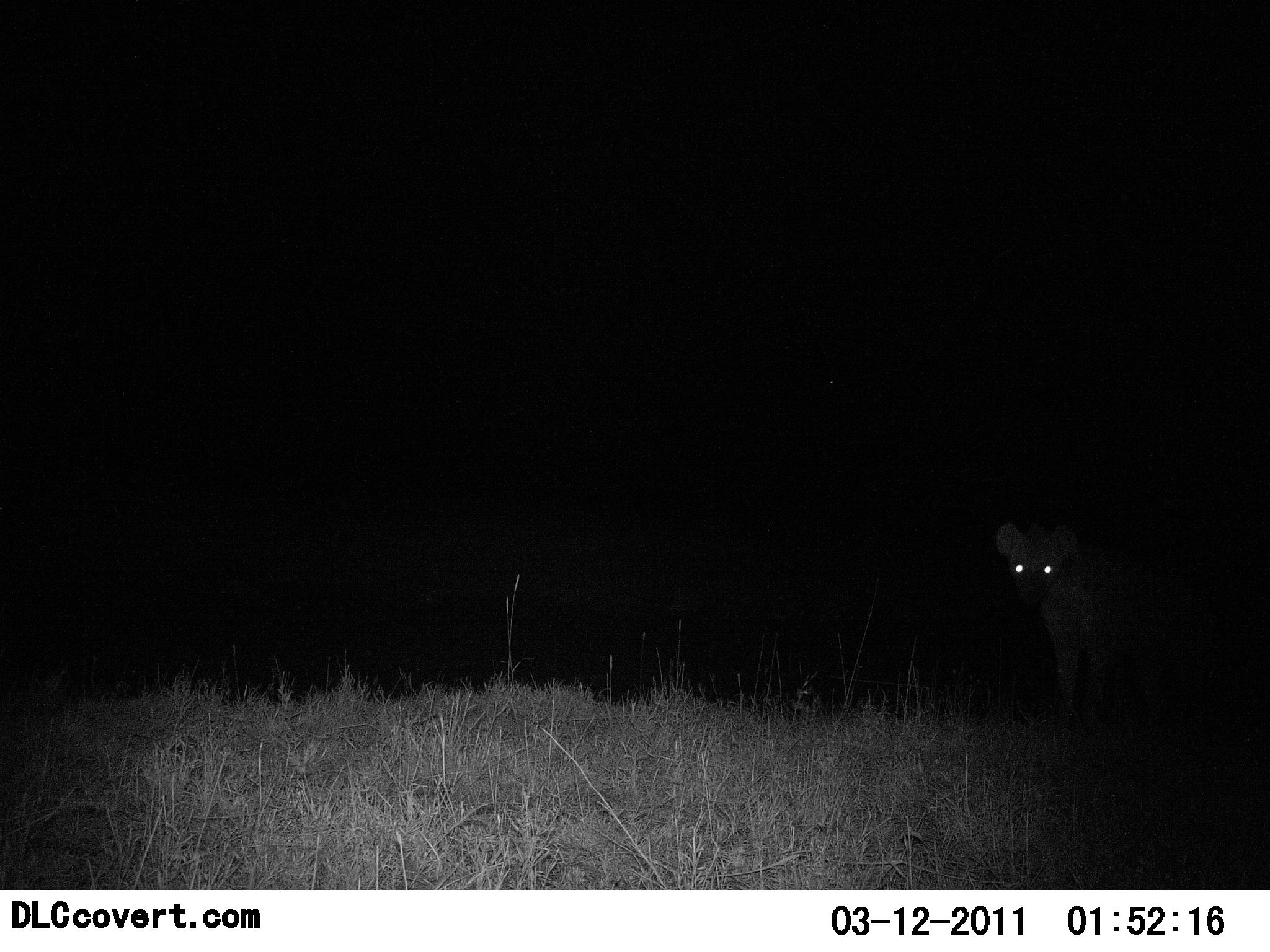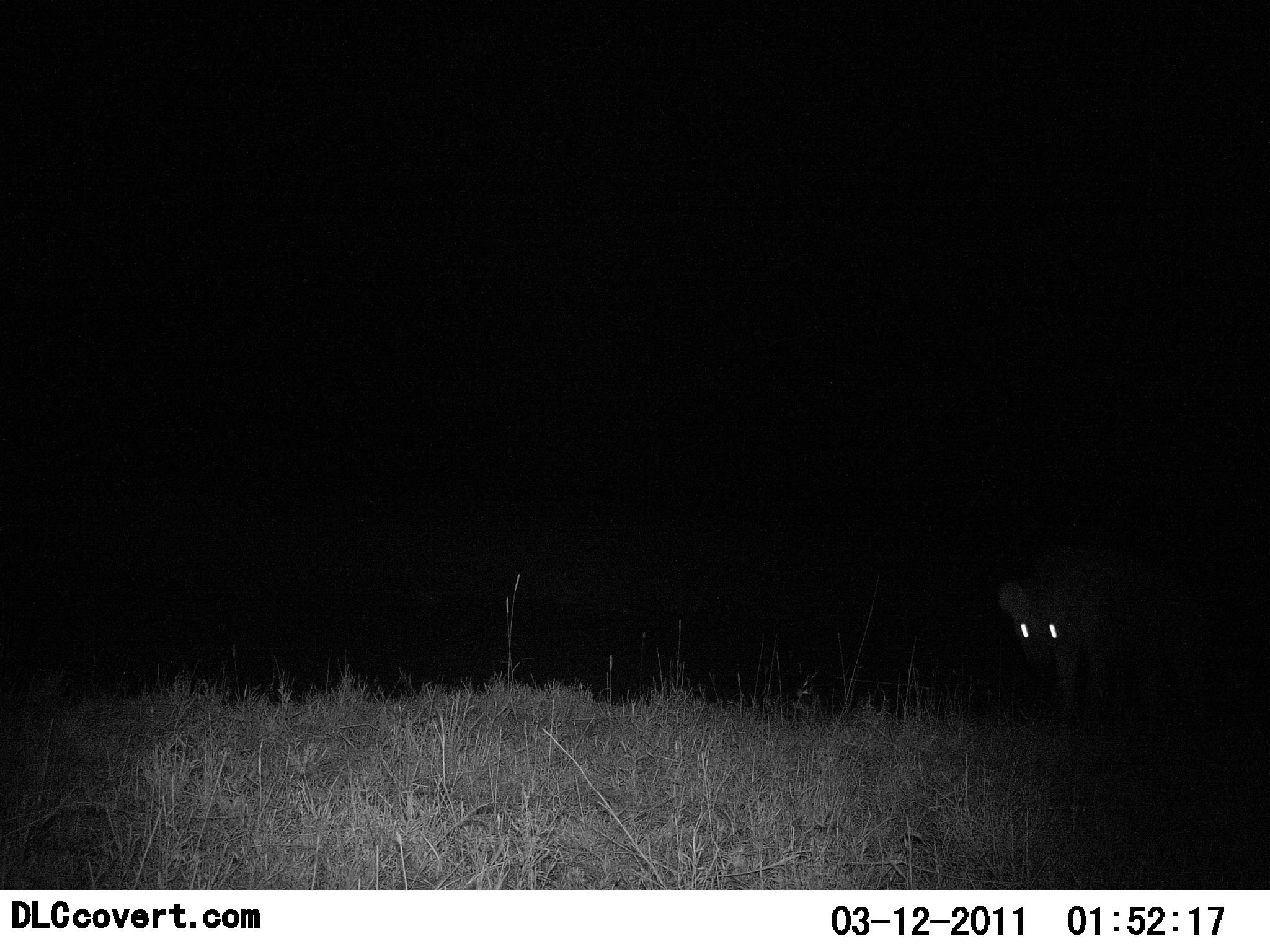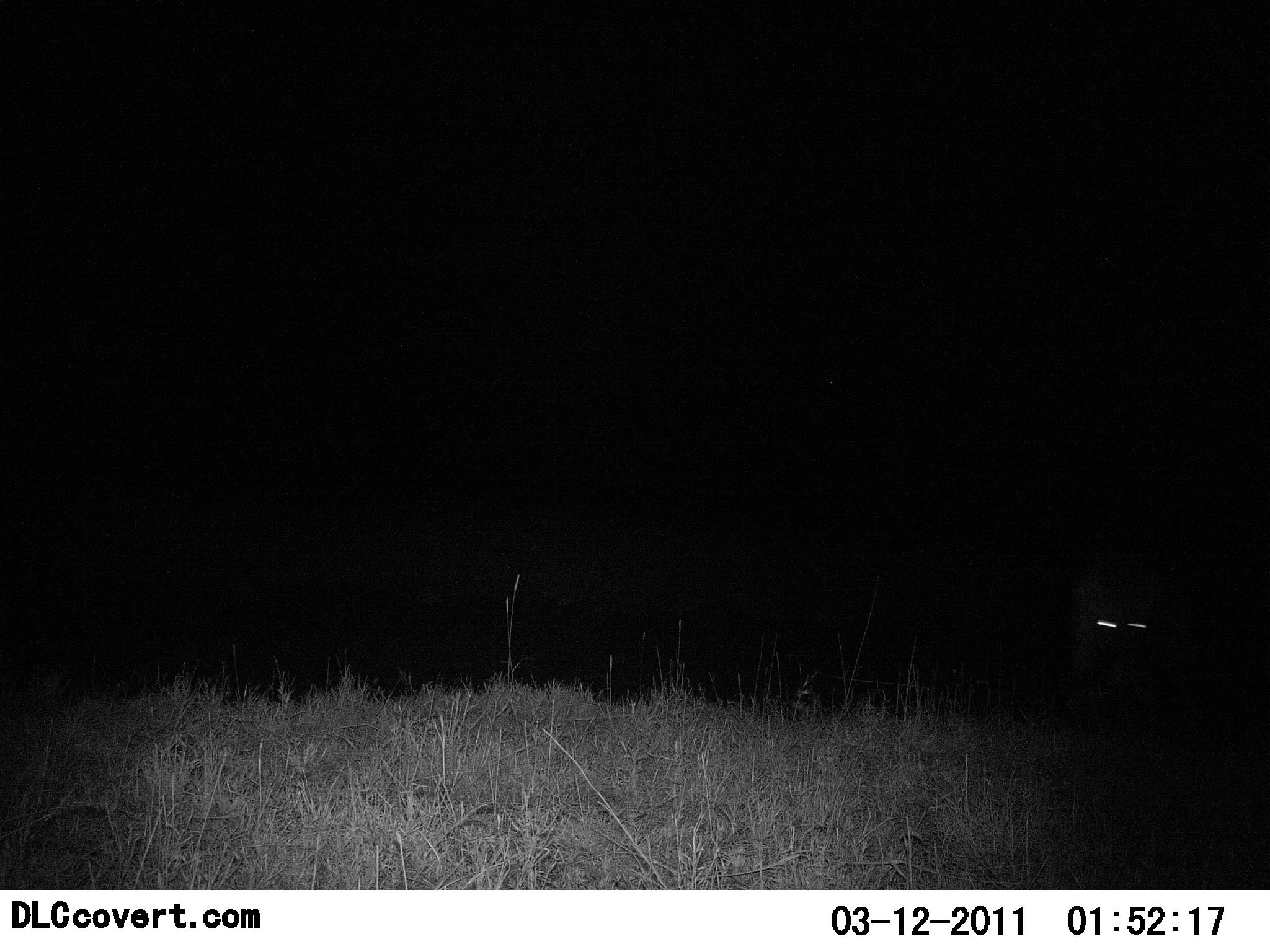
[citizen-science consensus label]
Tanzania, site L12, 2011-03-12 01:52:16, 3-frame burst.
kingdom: Animalia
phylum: Chordata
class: Mammalia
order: Carnivora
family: Hyaenidae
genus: Crocuta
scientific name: Crocuta crocuta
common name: spotted hyena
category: hyenaspotted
Hyenaspotted (spotted hyena) (Crocuta crocuta), count 1. Behavior (volunteer vote fractions): standing 29%, resting 0%, moving 71%, interacting 0%. Young present (vote fraction): 0%. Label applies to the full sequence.